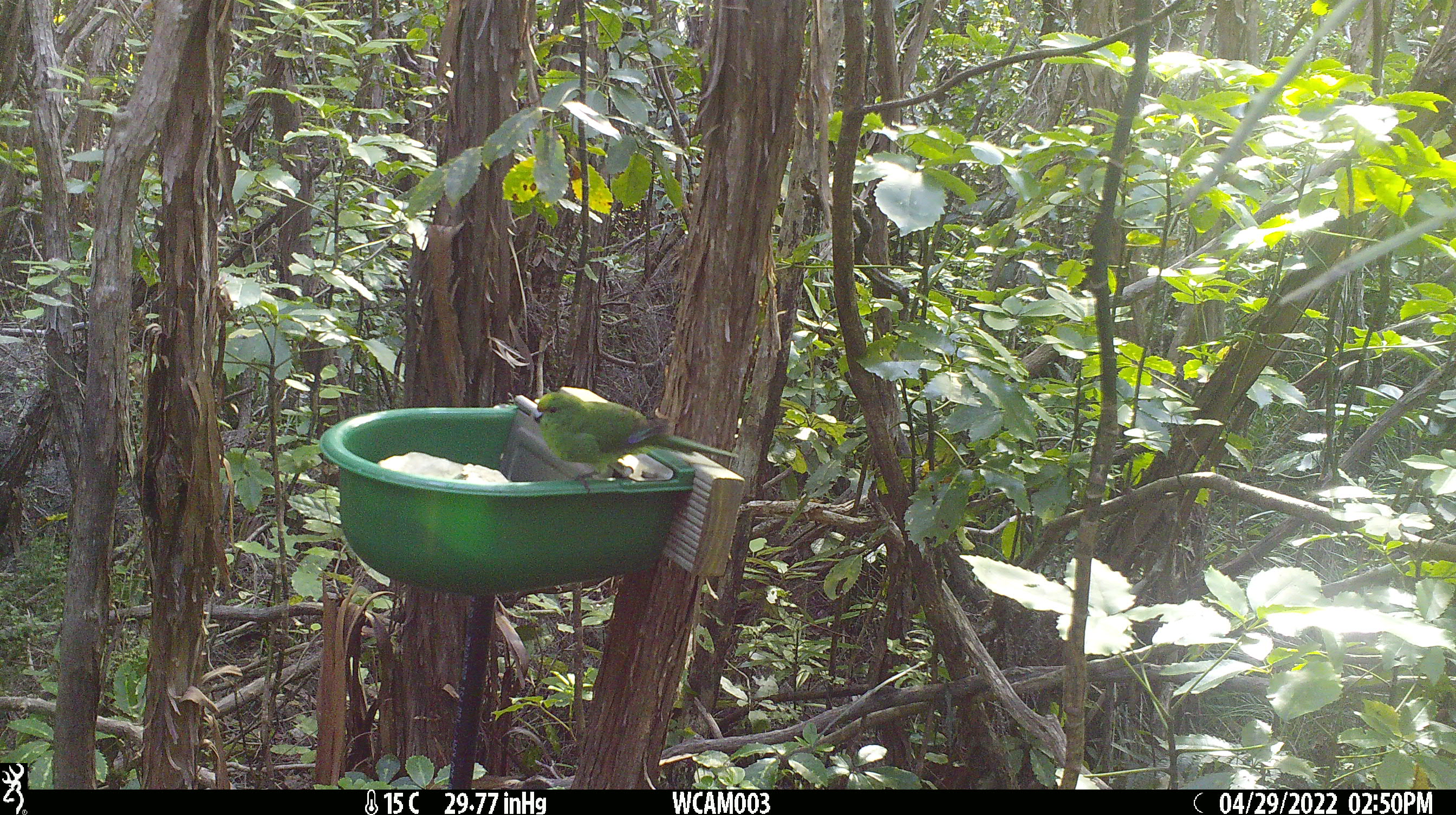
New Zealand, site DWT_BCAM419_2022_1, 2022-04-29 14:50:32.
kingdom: Animalia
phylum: Chordata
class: Aves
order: Psittaciformes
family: Psittaculidae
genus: Cyanoramphus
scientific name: Cyanoramphus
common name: parakeet